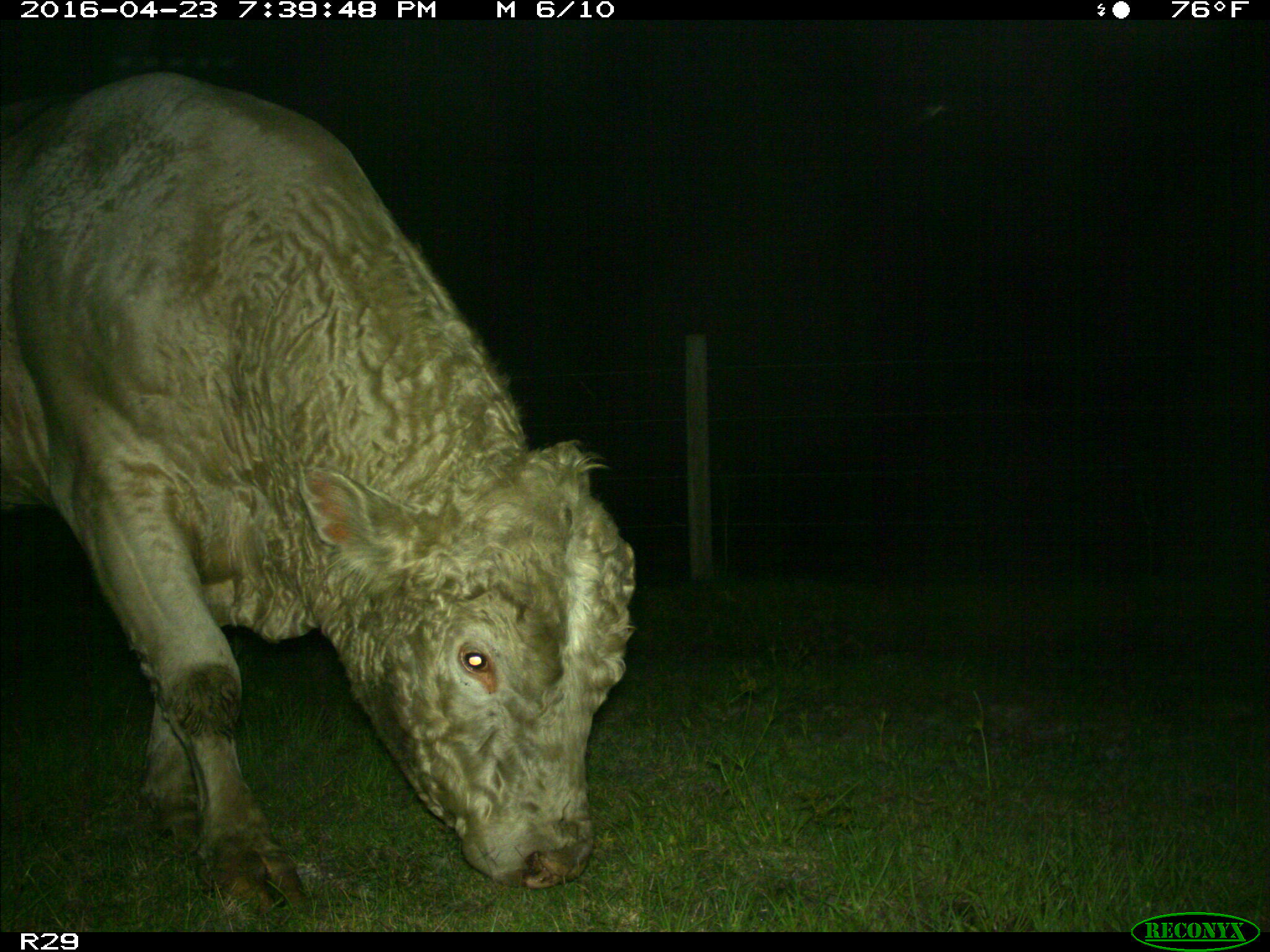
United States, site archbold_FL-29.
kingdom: Animalia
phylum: Chordata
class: Mammalia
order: Artiodactyla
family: Bovidae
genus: Bos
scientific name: Bos taurus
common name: domestic cow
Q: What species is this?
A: Bos taurus (domestic cow).